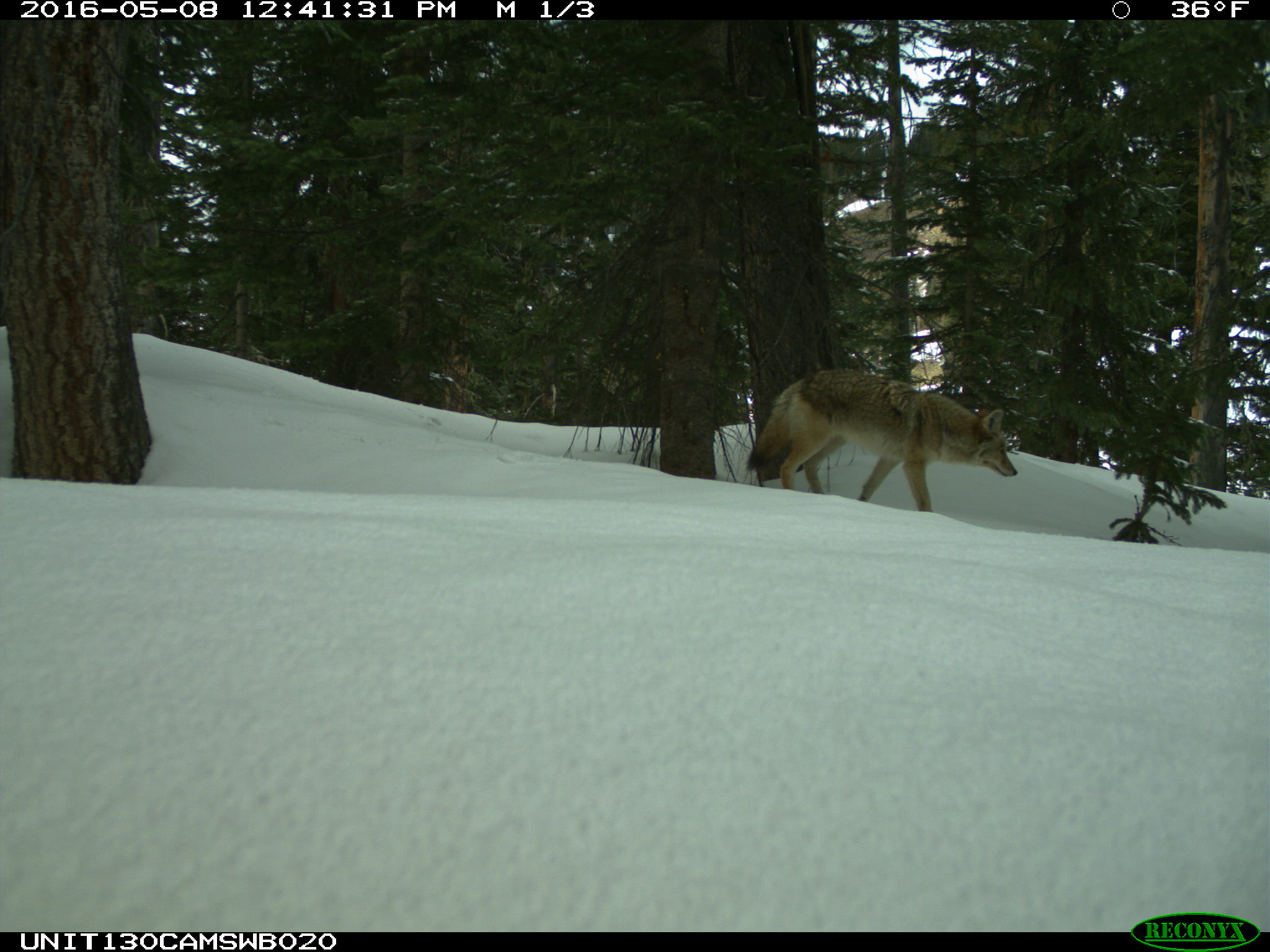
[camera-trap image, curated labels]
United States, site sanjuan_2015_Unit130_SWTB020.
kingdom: Animalia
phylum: Chordata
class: Mammalia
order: Carnivora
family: Canidae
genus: Canis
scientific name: Canis latrans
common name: coyote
Canis latrans (coyote).